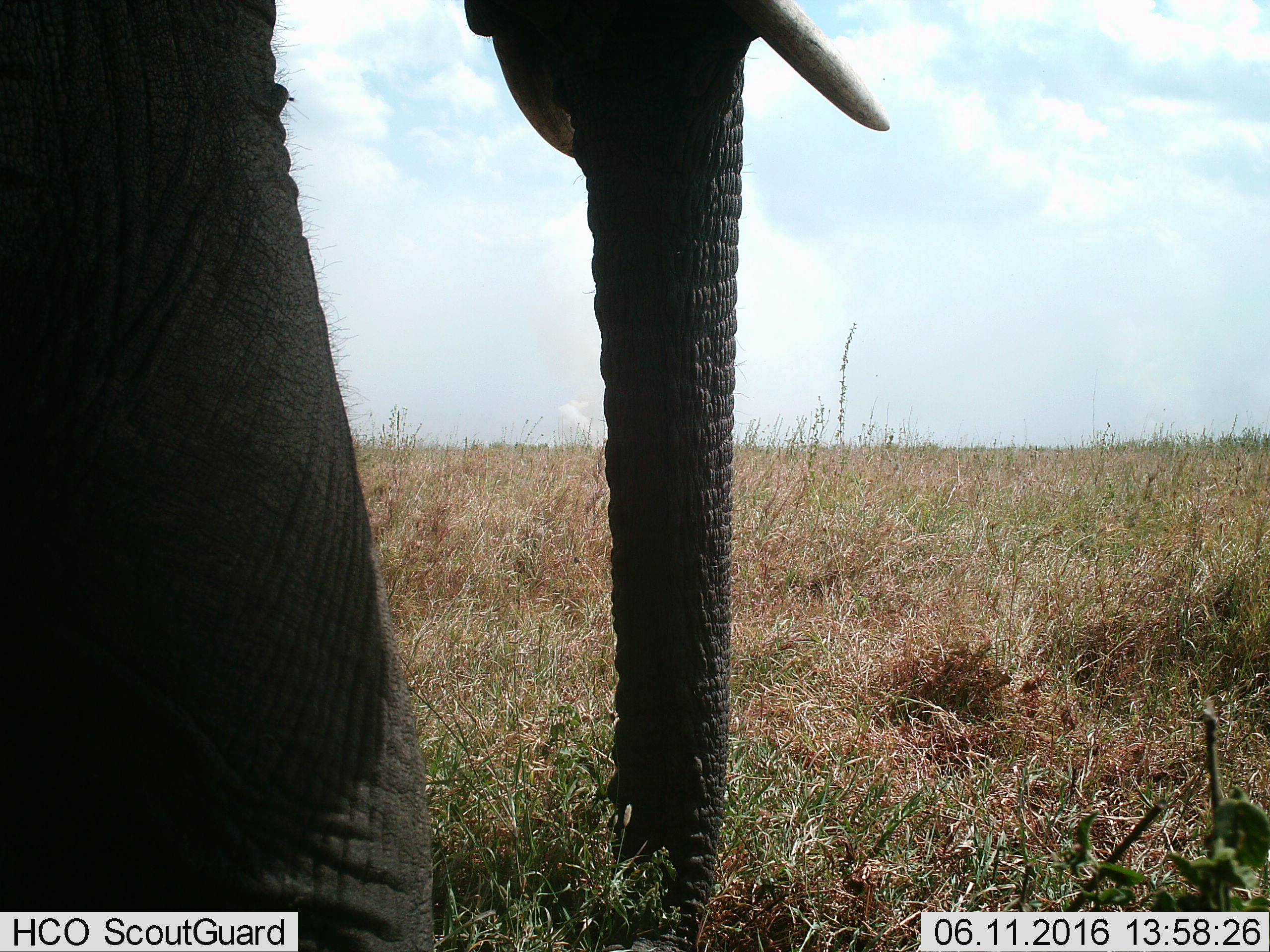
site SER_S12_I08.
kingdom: Animalia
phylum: Chordata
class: Mammalia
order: Proboscidea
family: Elephantidae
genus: Loxodonta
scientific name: Loxodonta africana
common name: african bush elephant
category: elephant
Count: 1.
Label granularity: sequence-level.